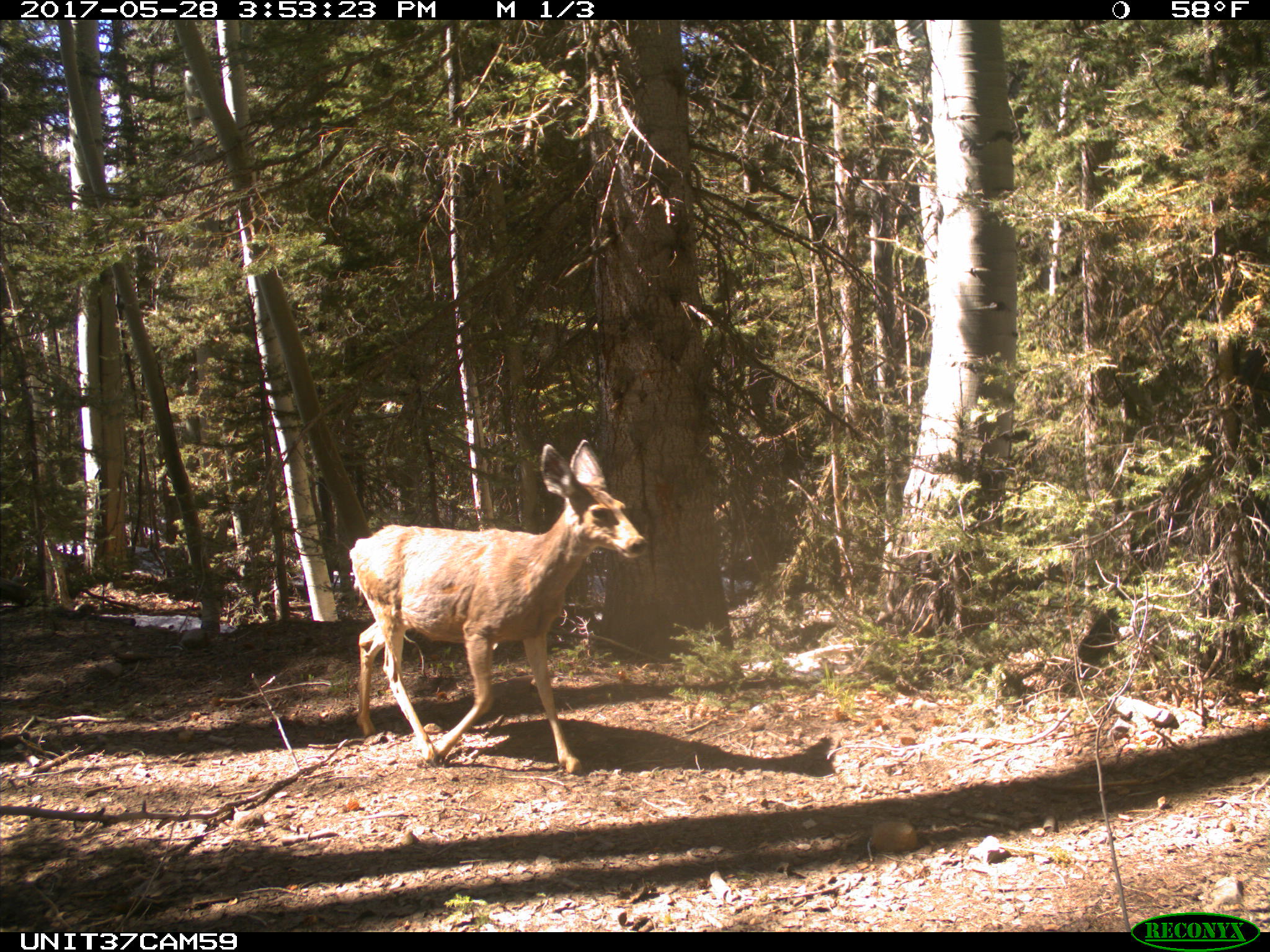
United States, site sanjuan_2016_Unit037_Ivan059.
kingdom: Animalia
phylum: Chordata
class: Mammalia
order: Artiodactyla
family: Cervidae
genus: Odocoileus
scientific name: Odocoileus hemionus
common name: mule deer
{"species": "Odocoileus hemionus (mule deer)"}